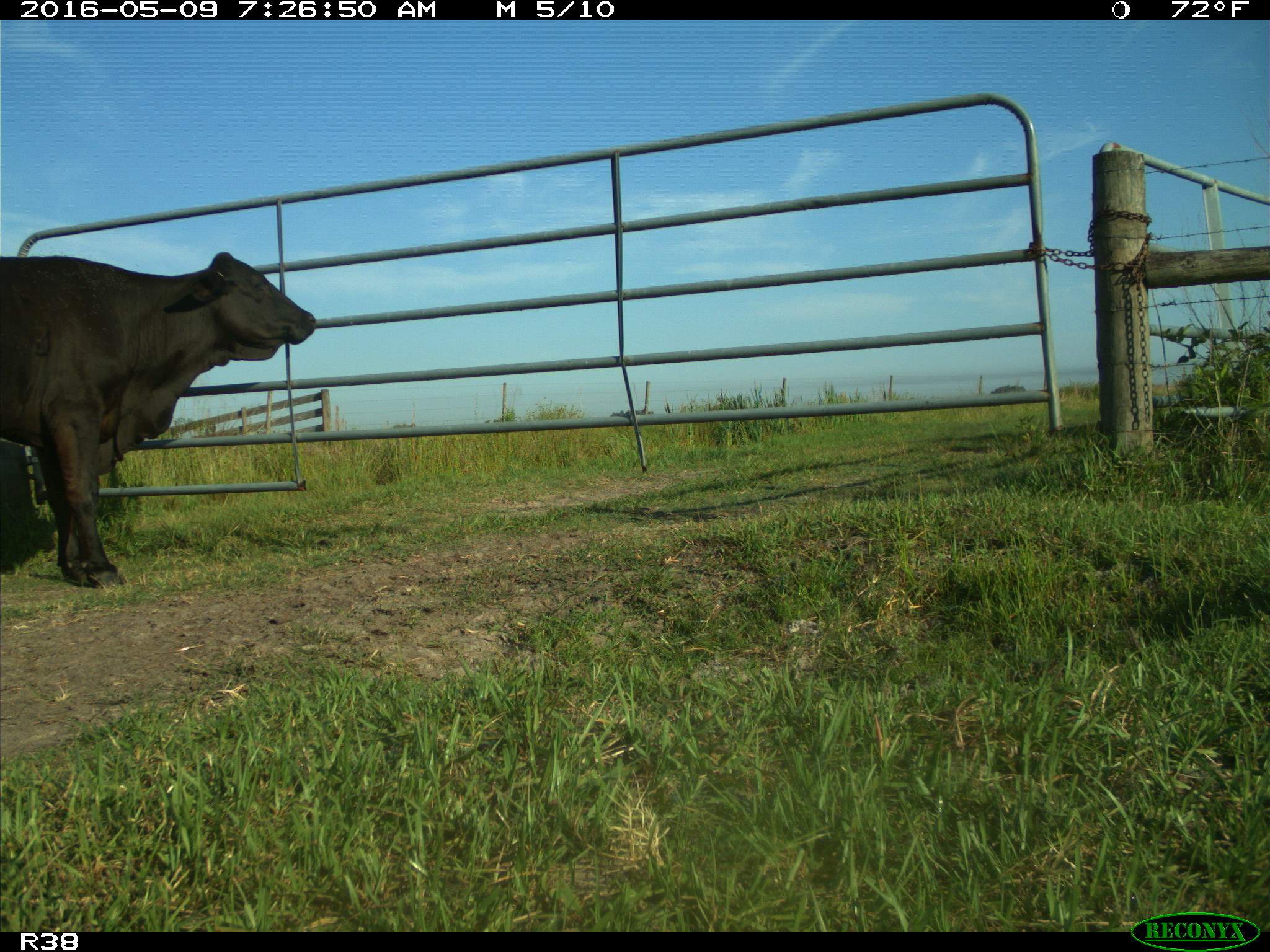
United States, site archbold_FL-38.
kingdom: Animalia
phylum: Chordata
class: Mammalia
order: Artiodactyla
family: Bovidae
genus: Bos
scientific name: Bos taurus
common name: domestic cow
Bos taurus (domestic cow).